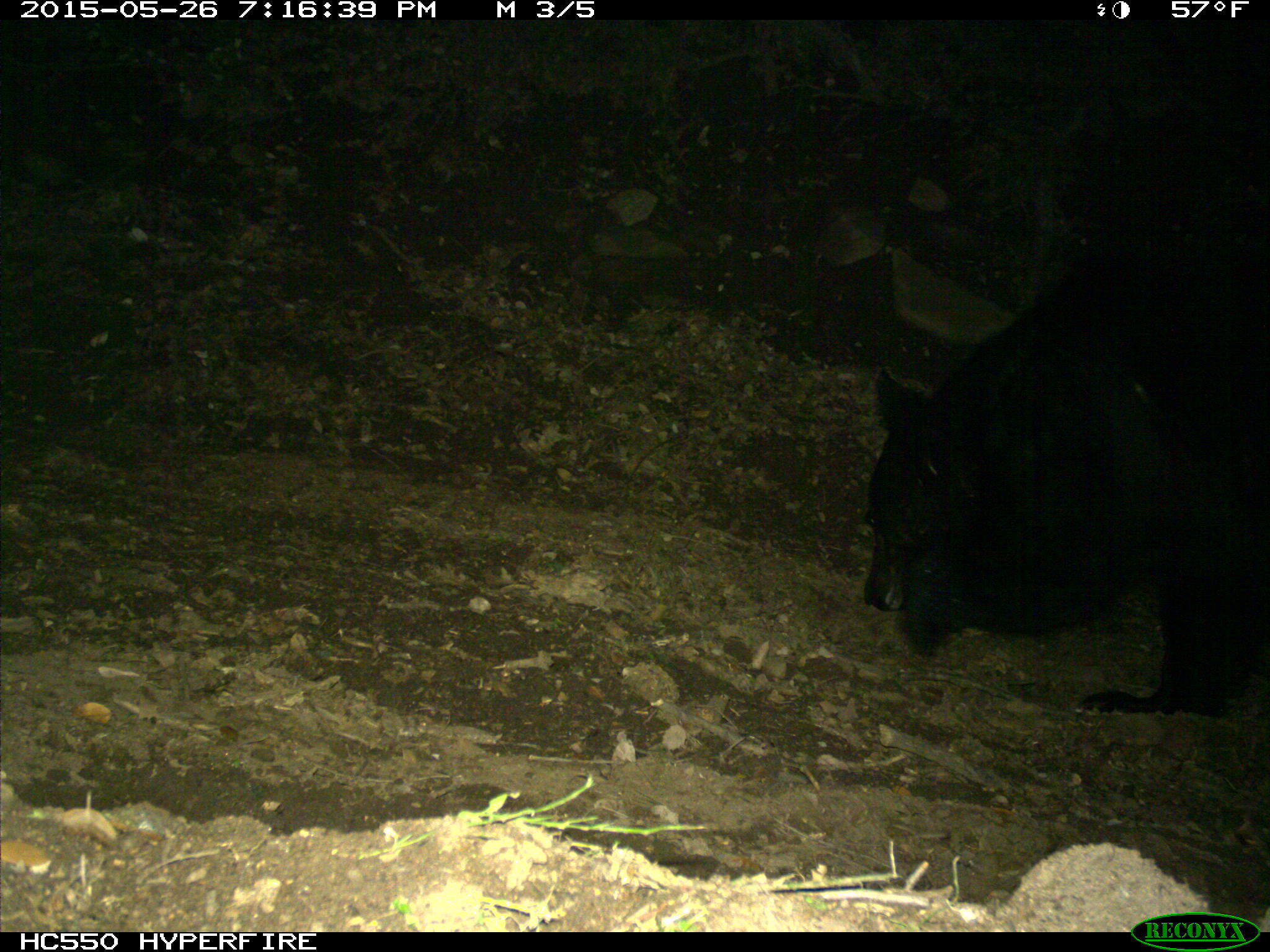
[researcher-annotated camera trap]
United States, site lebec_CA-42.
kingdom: Animalia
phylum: Chordata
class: Mammalia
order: Carnivora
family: Ursidae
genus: Ursus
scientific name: Ursus americanus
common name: american black bear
Ursus americanus (american black bear).